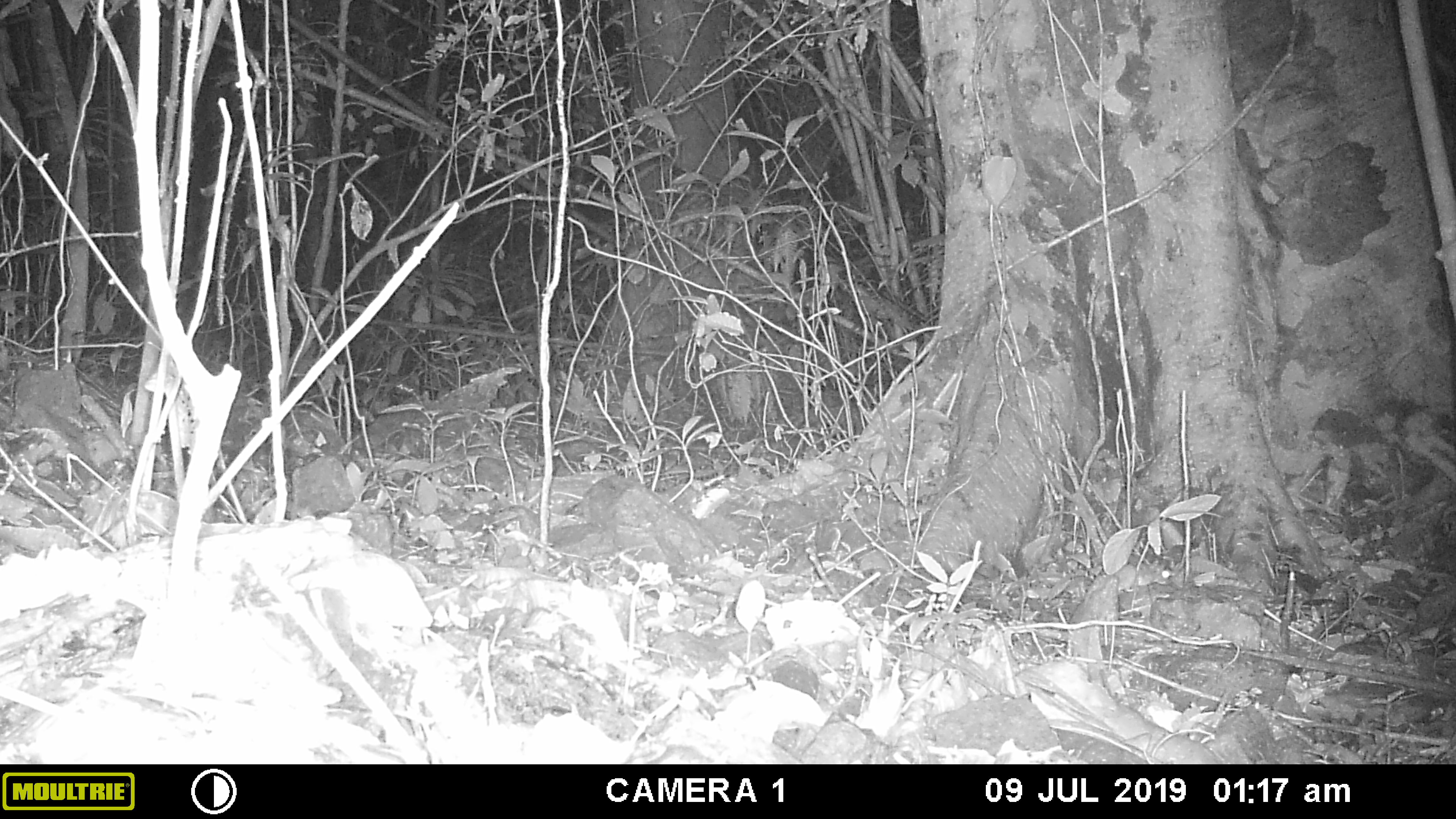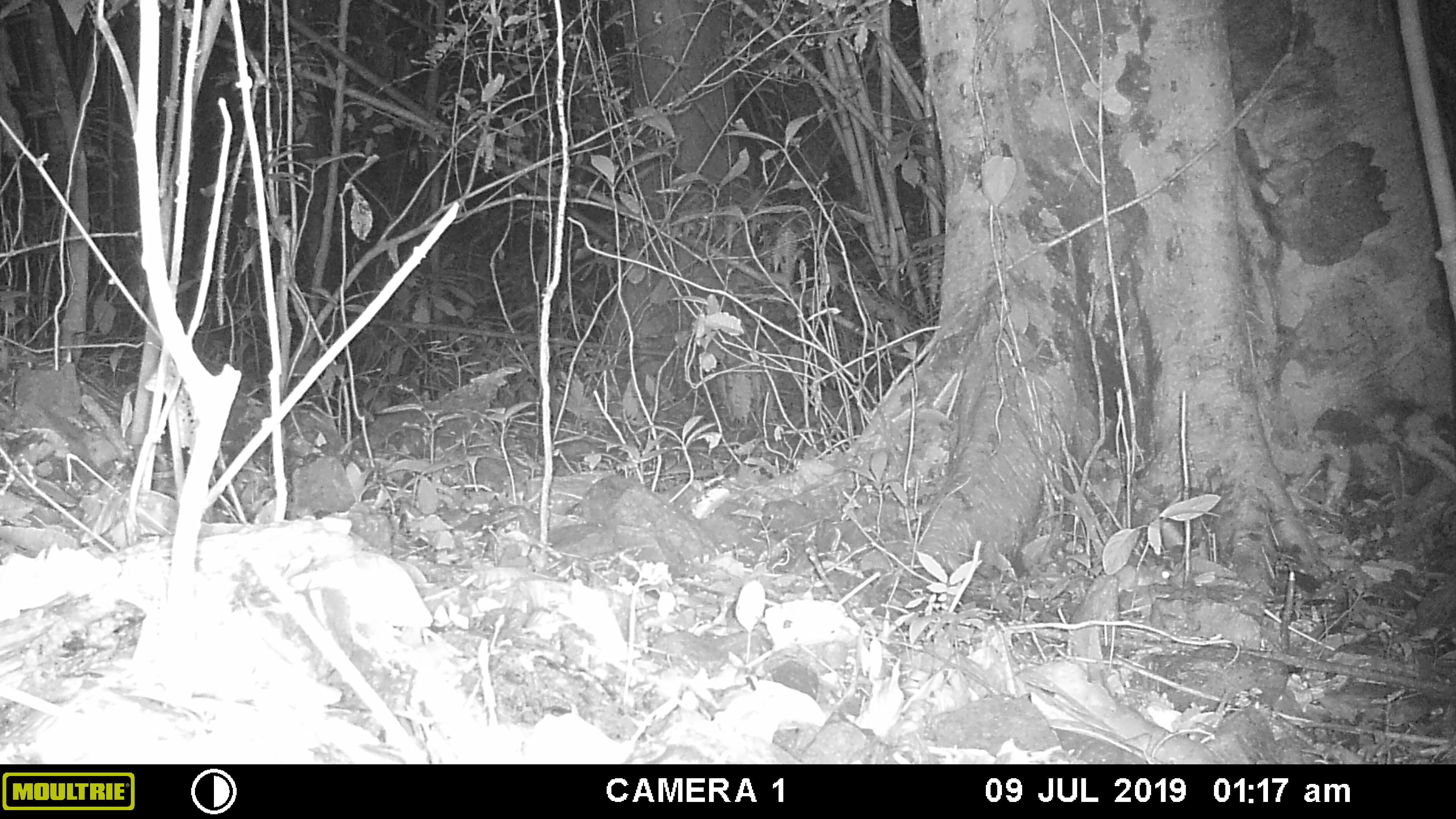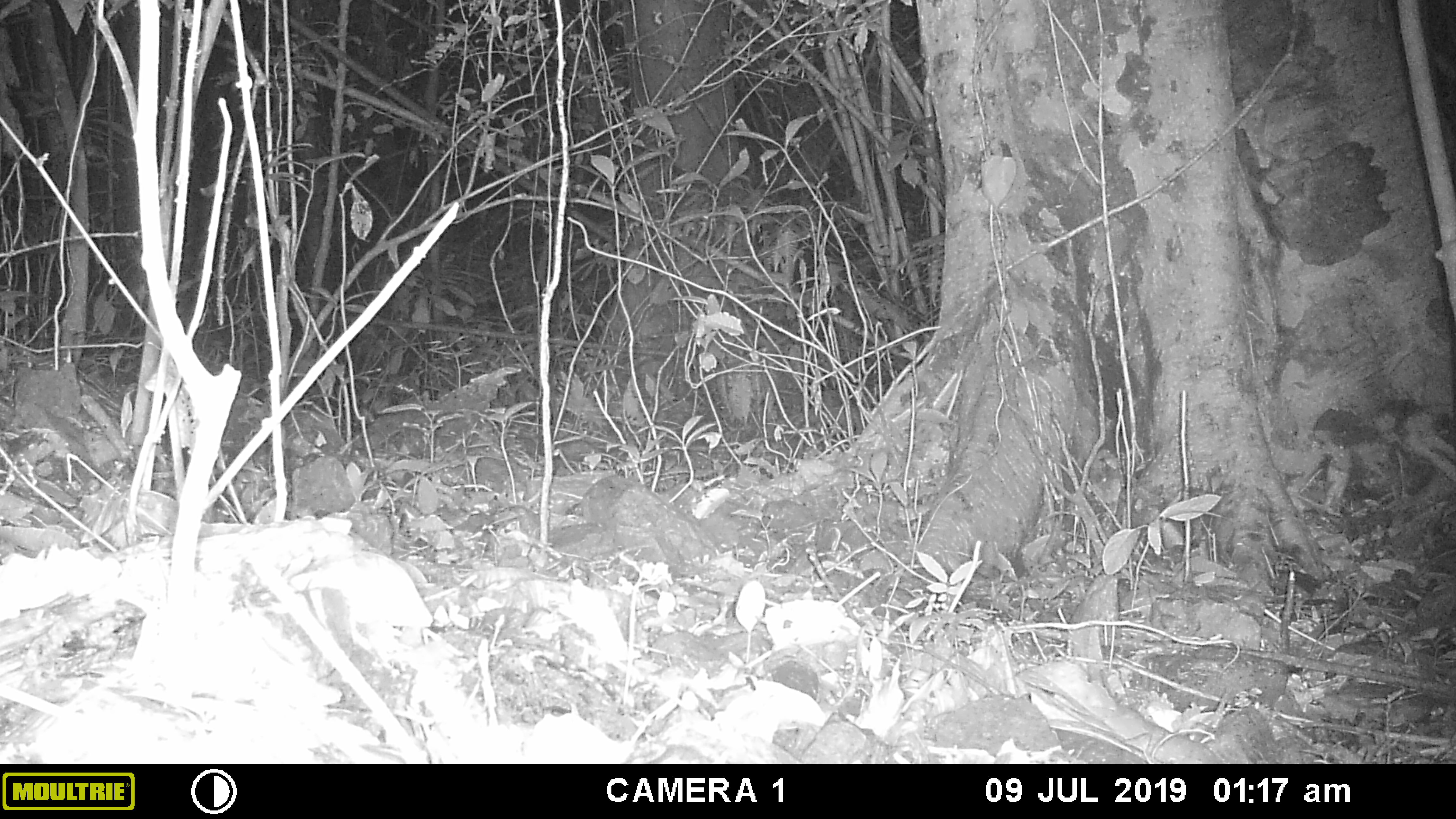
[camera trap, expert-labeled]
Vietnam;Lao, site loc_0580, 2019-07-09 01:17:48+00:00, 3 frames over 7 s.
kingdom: Animalia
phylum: Chordata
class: Mammalia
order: Rodentia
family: Muridae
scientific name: Muridae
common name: old-world mice and rats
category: unidentified murid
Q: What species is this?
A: Unidentified murid (old-world mice and rats) (Muridae).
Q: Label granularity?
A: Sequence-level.